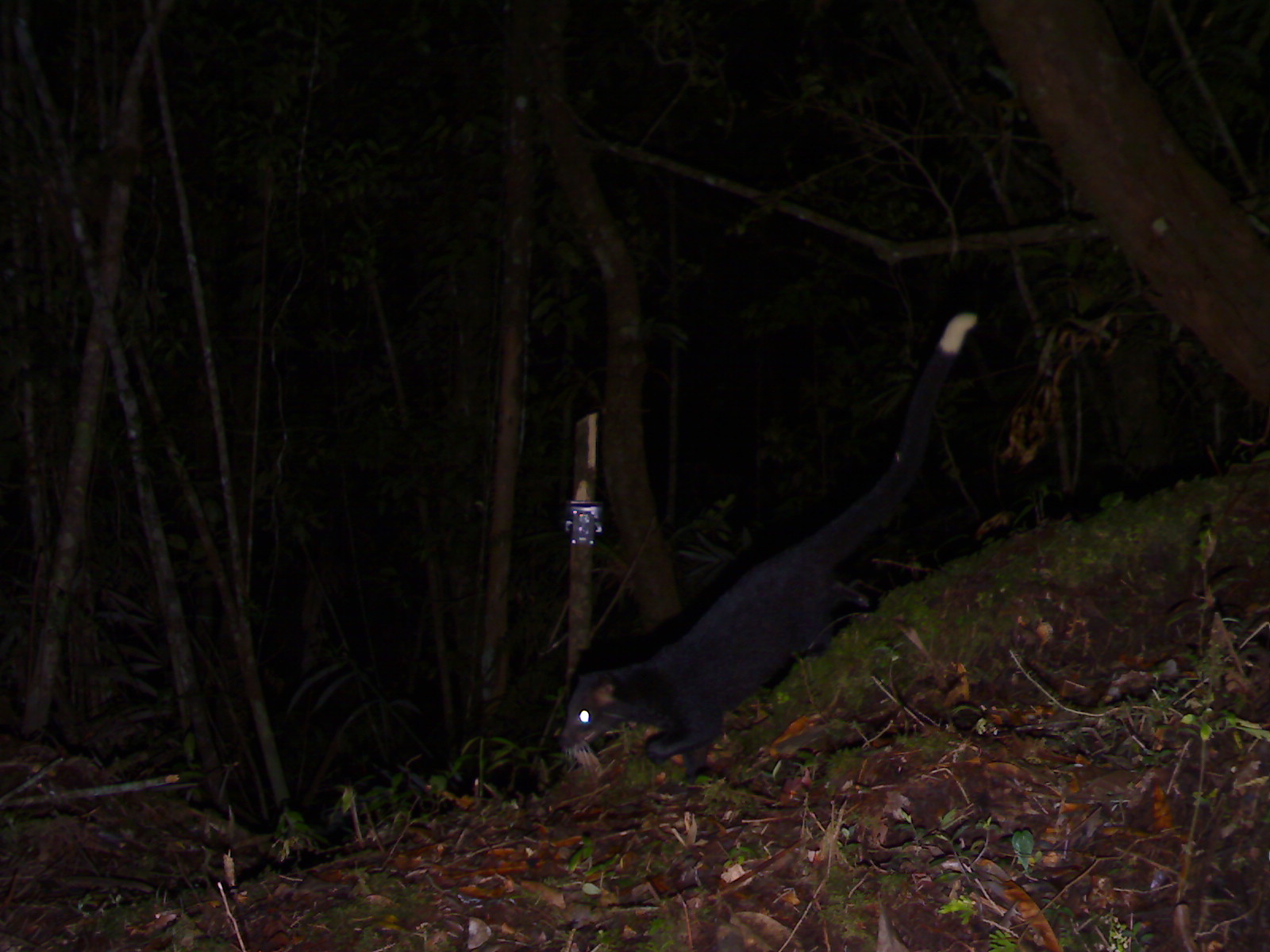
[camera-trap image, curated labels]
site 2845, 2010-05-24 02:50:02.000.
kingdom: Animalia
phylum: Chordata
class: Mammalia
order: Carnivora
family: Viverridae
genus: Paguma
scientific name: Paguma larvata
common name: masked palm civet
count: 1